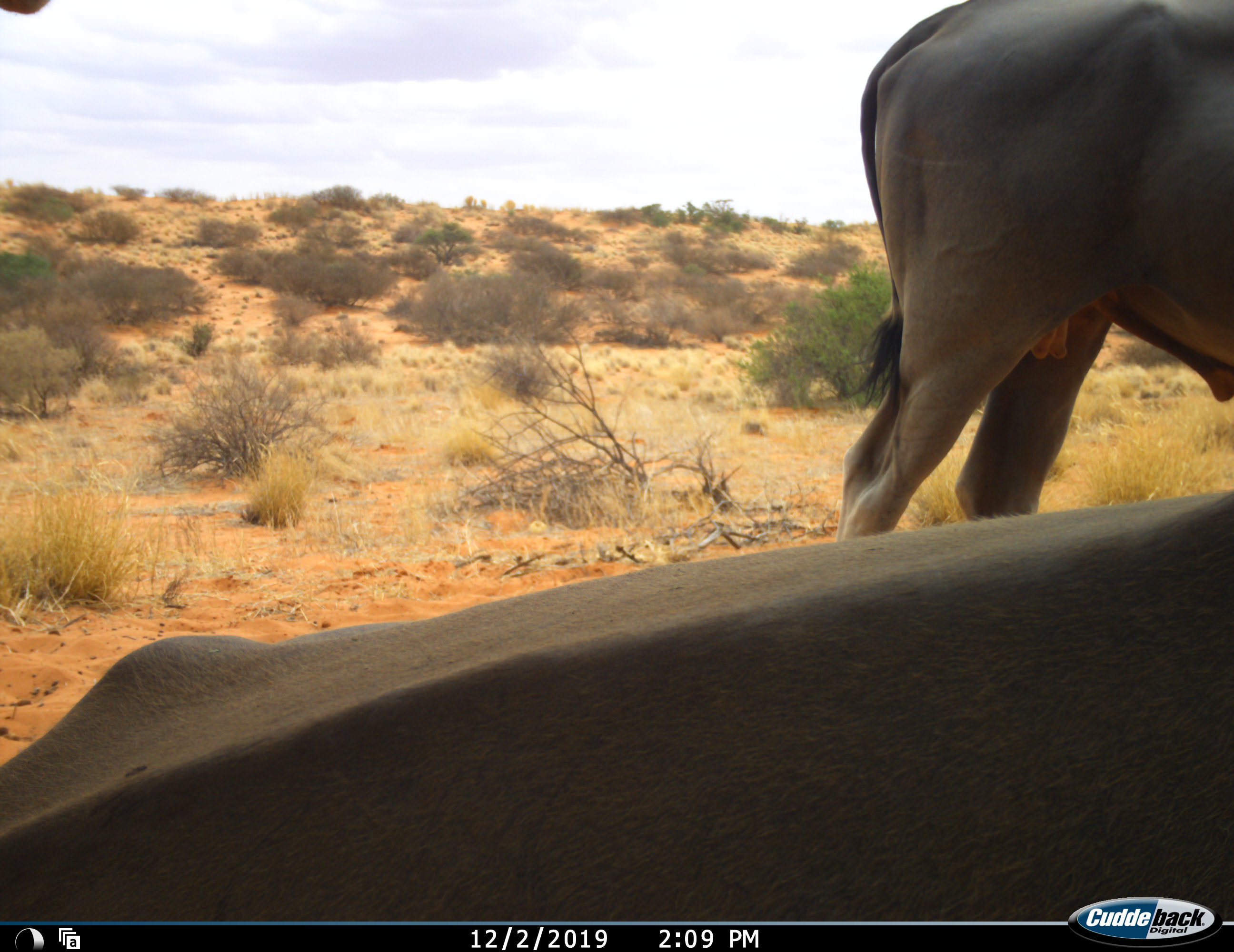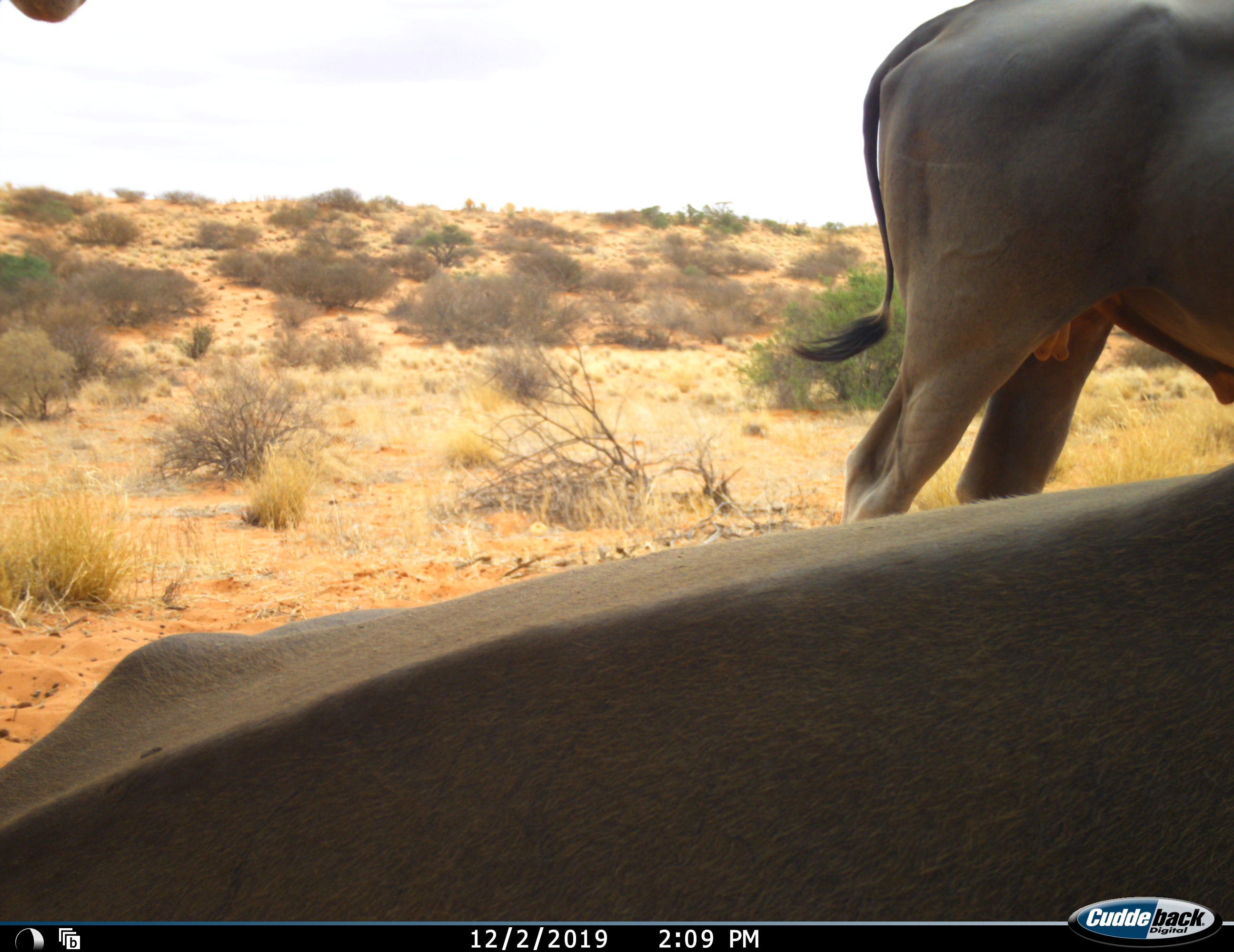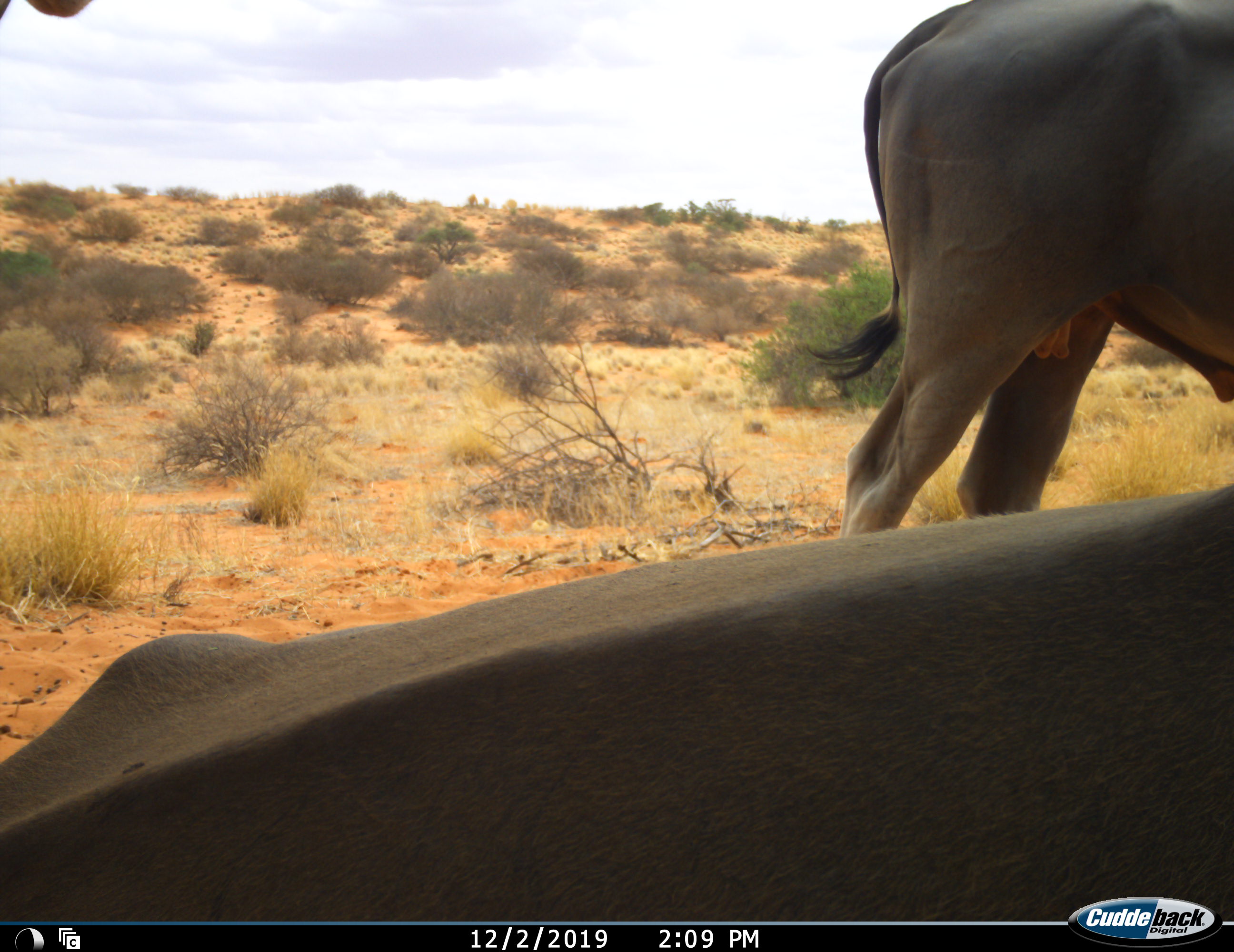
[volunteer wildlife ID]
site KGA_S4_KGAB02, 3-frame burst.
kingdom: Animalia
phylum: Chordata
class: Mammalia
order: Artiodactyla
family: Bovidae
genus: Tragelaphus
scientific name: Tragelaphus oryx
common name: eland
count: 3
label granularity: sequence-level